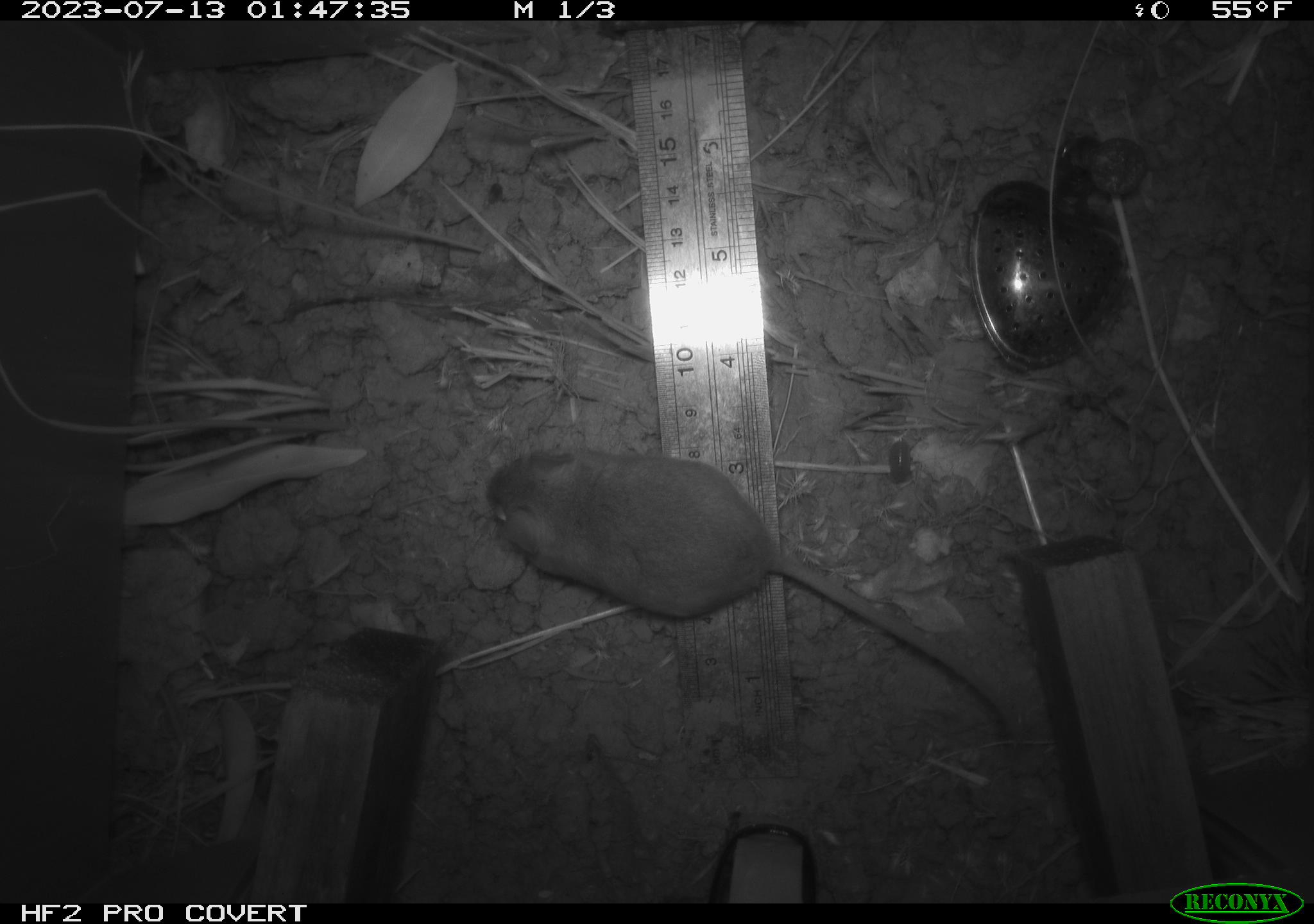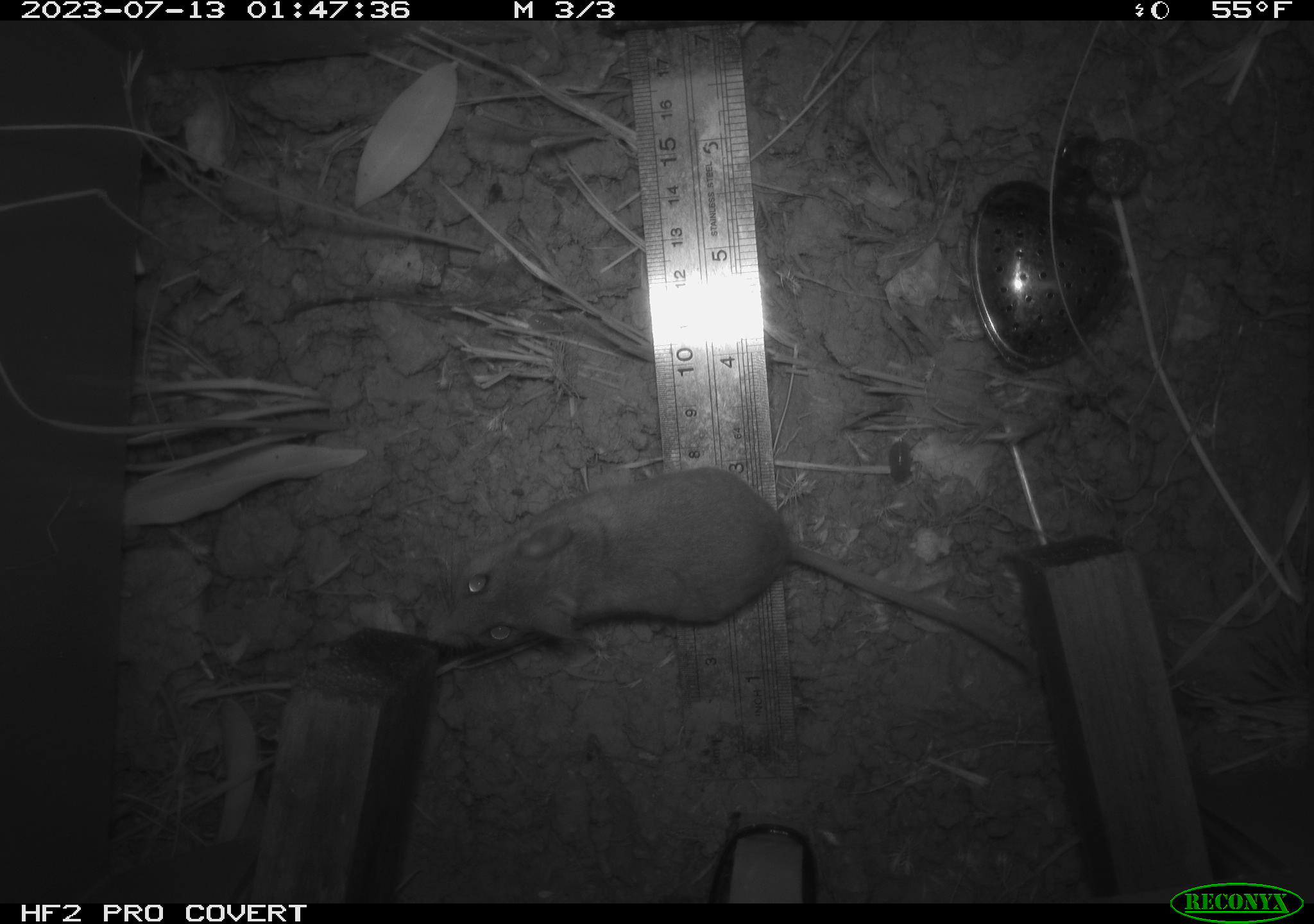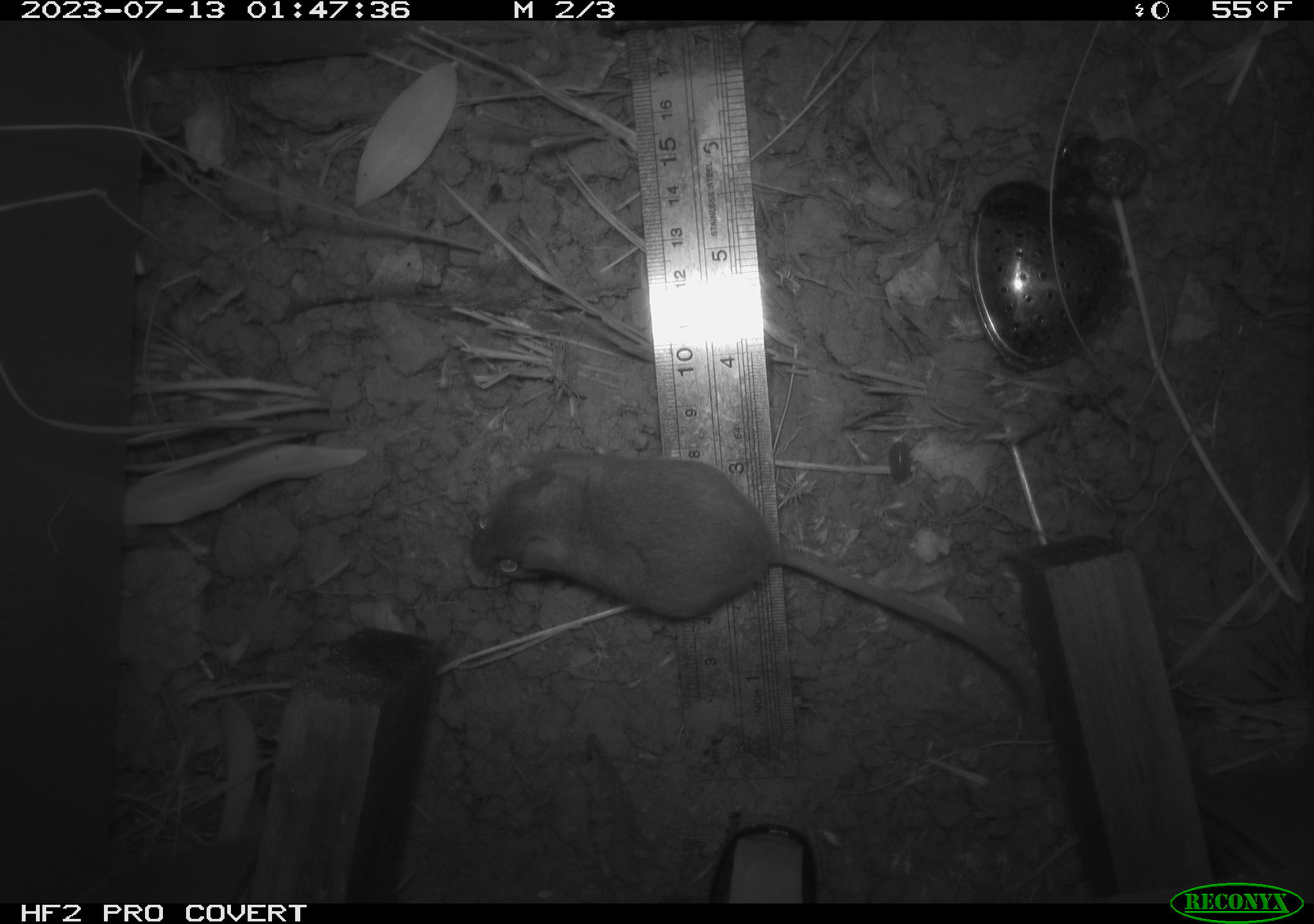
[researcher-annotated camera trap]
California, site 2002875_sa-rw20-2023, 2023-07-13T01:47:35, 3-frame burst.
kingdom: Animalia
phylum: Chordata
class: Mammalia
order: Rodentia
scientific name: Rodentia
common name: mouse species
Mouse species (Rodentia).